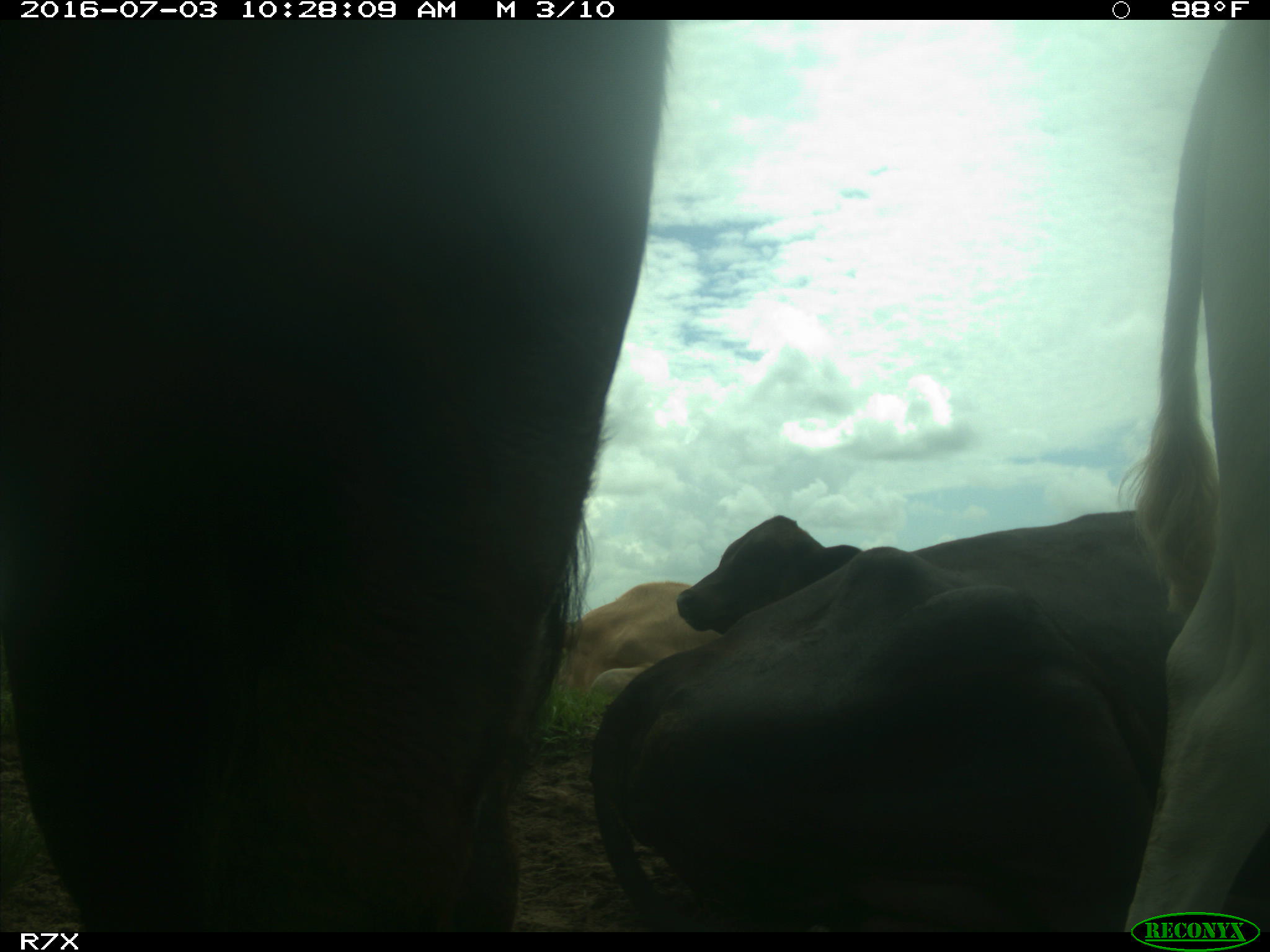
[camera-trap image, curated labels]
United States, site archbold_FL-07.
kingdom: Animalia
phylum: Chordata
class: Mammalia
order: Artiodactyla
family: Bovidae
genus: Bos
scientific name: Bos taurus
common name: domestic cow